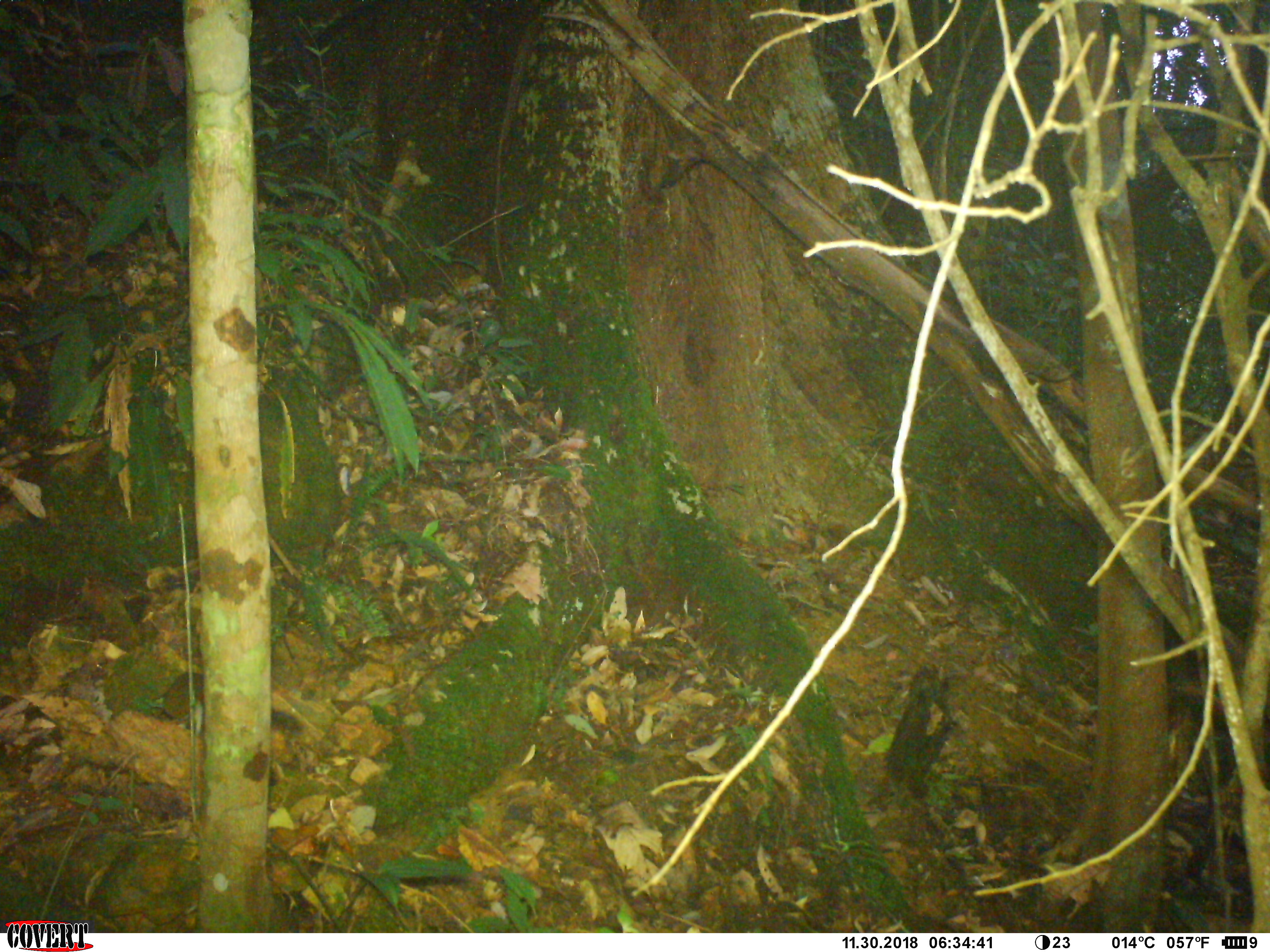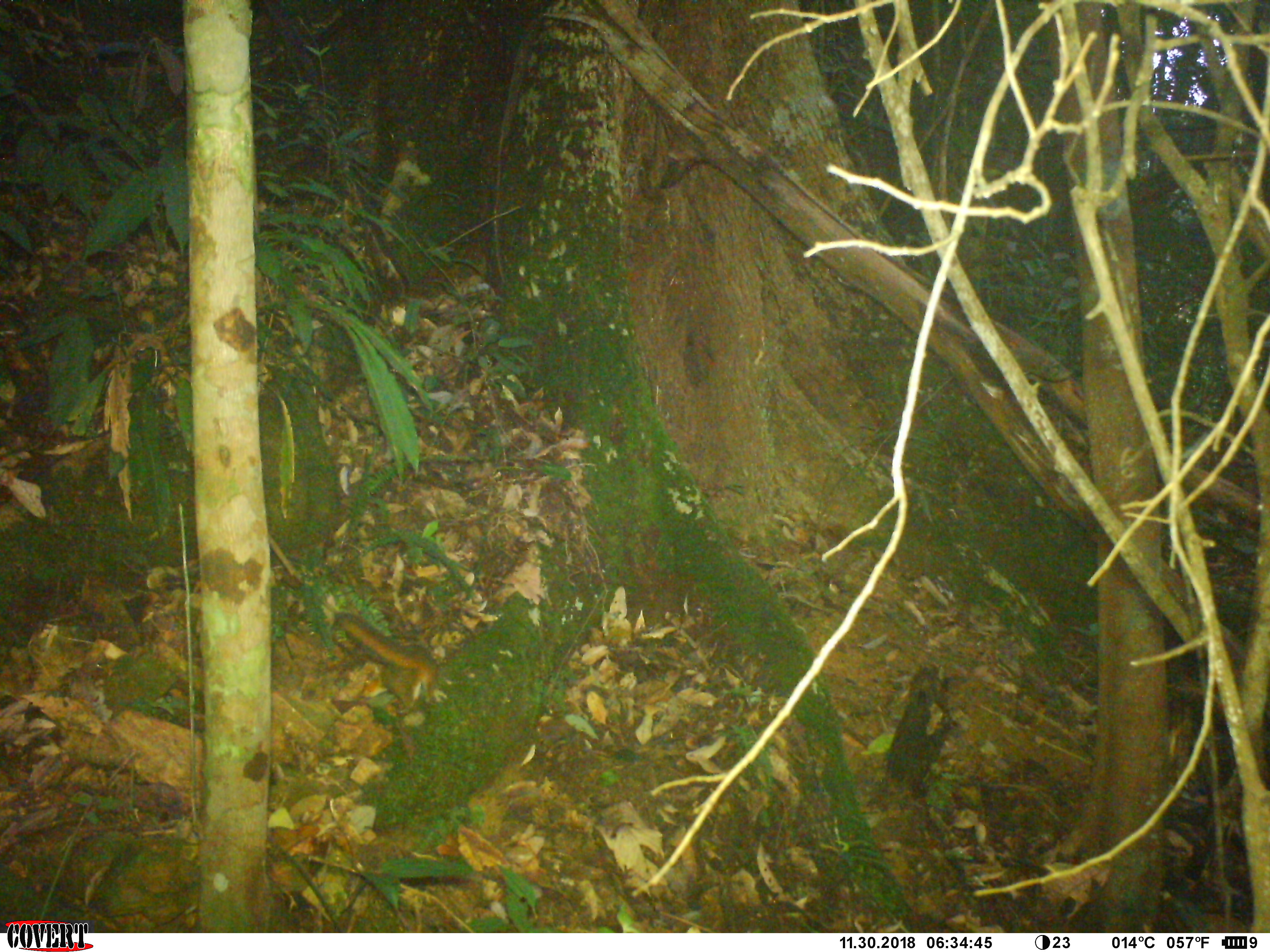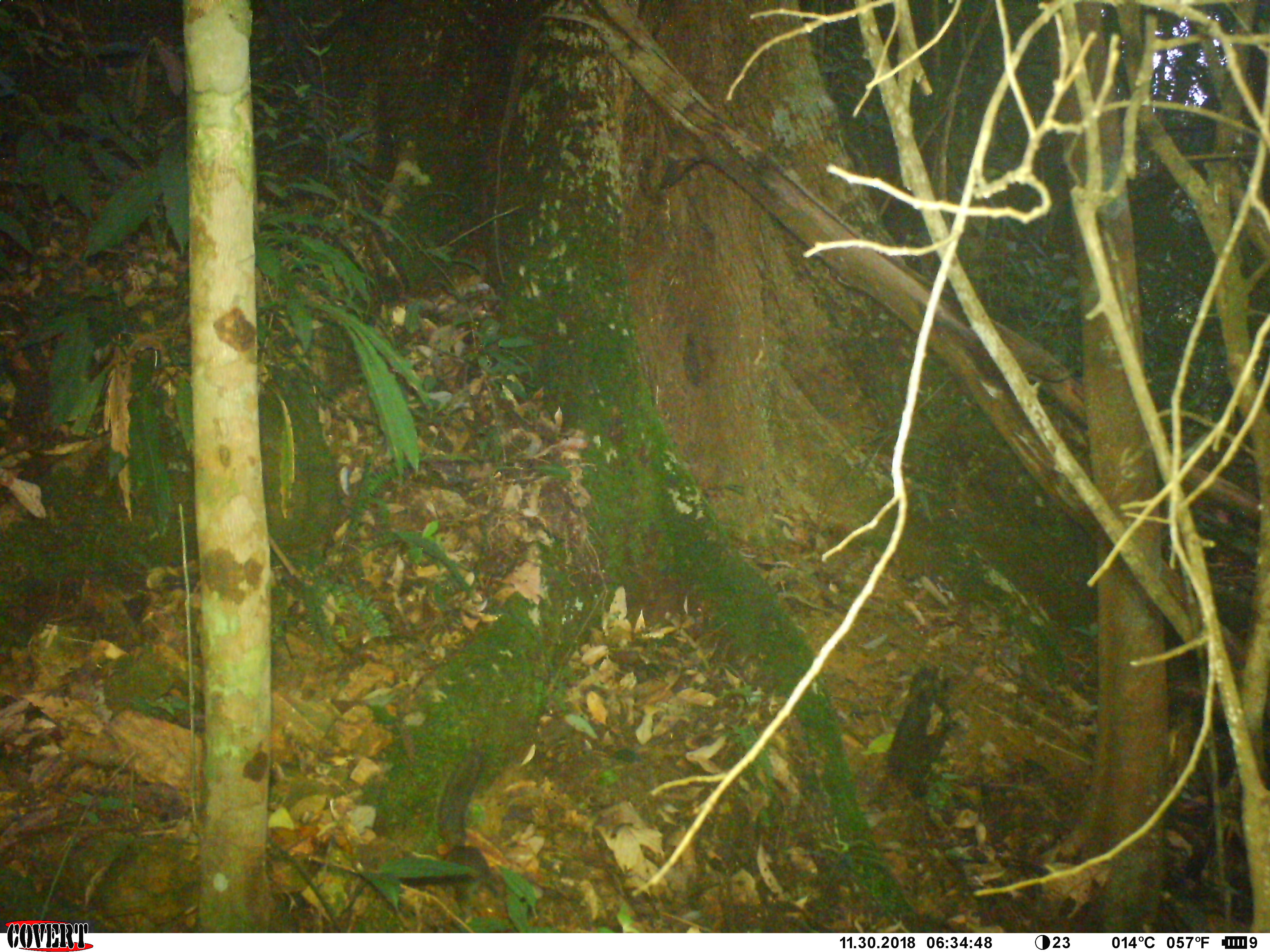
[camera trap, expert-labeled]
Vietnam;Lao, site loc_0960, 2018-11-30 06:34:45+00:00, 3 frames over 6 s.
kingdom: Animalia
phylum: Chordata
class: Mammalia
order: Rodentia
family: Sciuridae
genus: Dremomys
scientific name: Dremomys rufigenis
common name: red-cheeked squirrel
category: red cheeked squirrel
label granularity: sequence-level